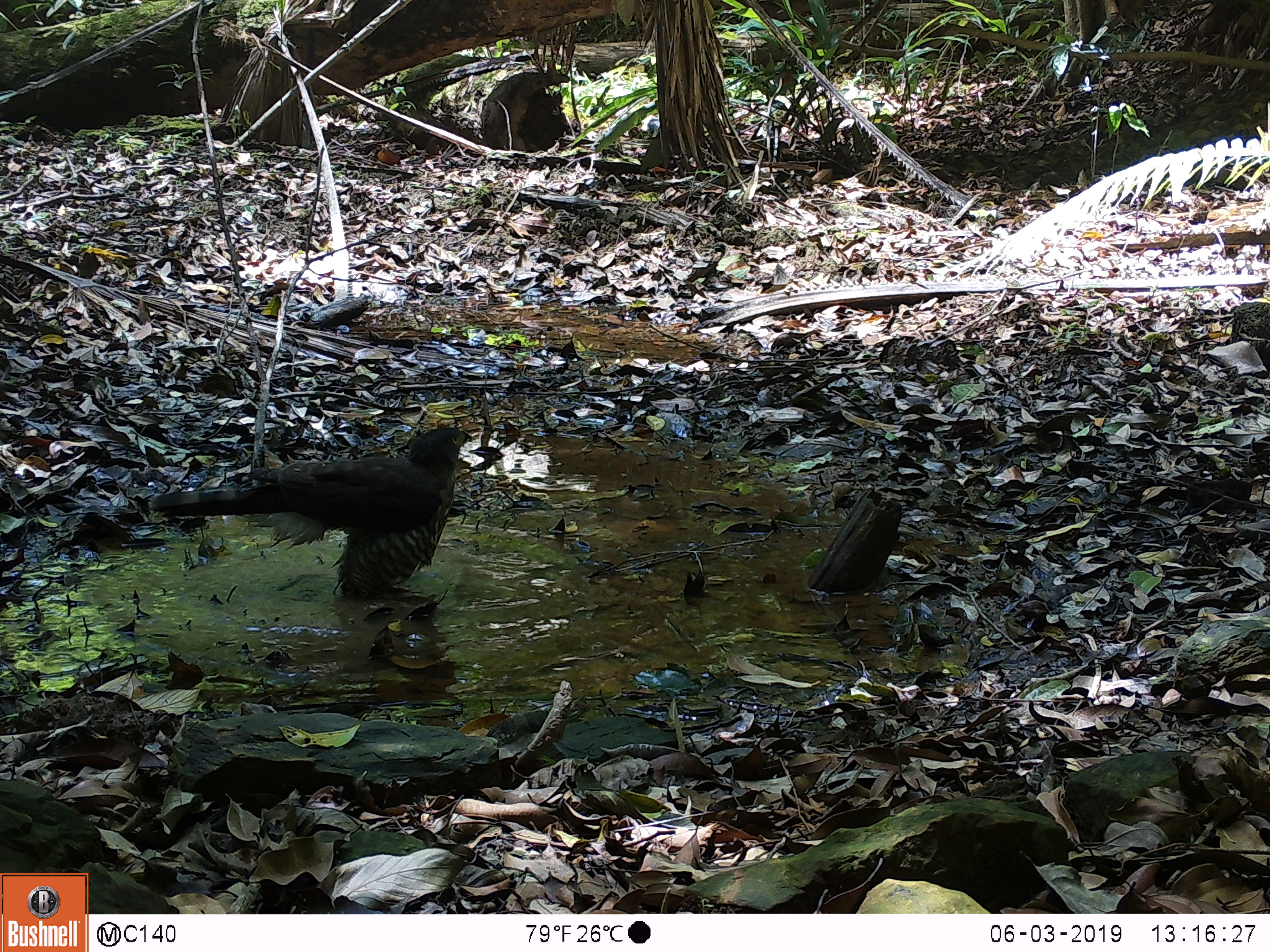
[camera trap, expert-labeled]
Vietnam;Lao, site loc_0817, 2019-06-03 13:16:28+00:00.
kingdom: Animalia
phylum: Chordata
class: Aves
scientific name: Aves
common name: bird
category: unidentified bird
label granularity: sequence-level